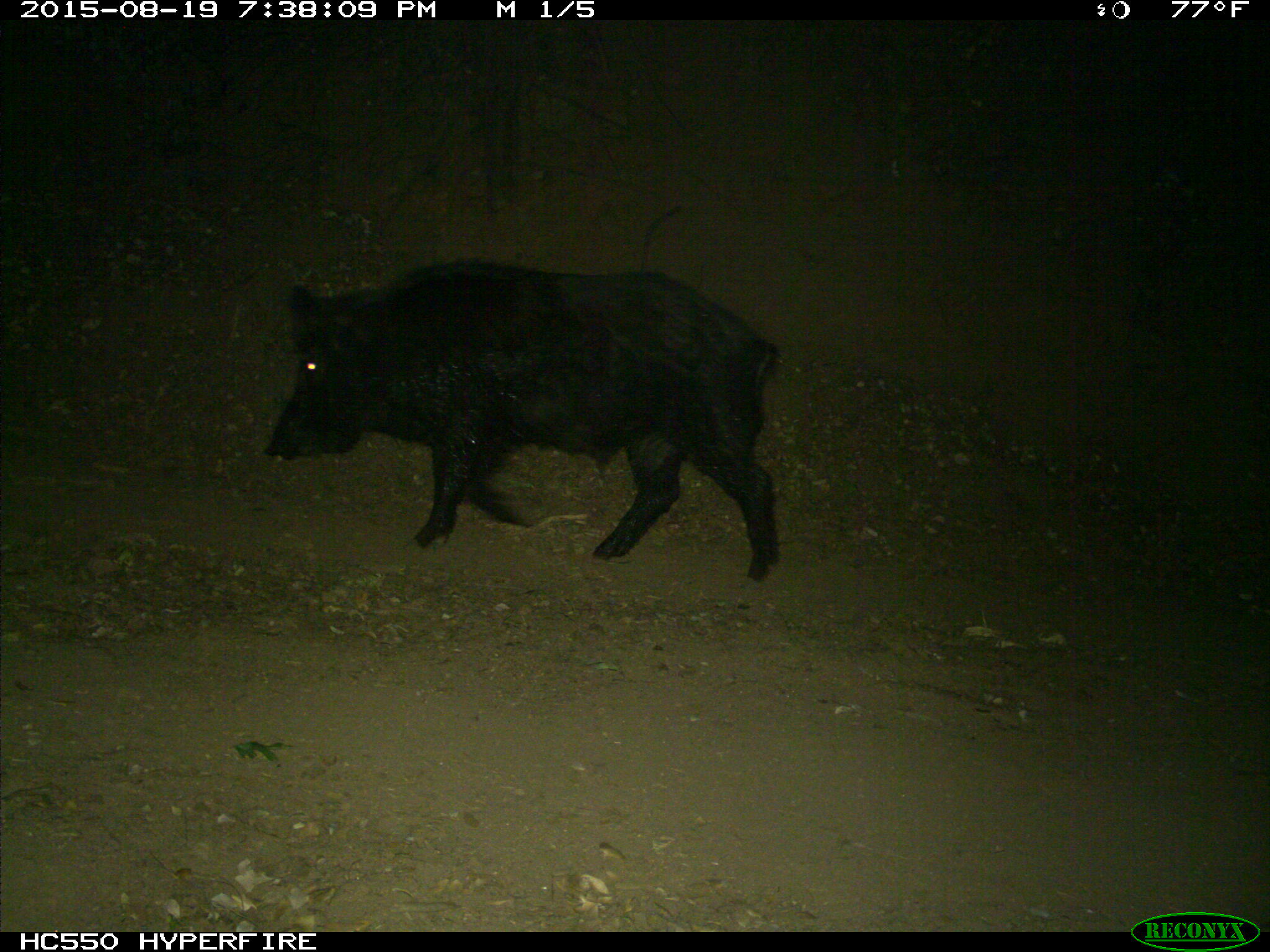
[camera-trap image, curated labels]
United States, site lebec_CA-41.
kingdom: Animalia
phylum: Chordata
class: Mammalia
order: Artiodactyla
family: Suidae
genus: Sus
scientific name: Sus scrofa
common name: wild boar